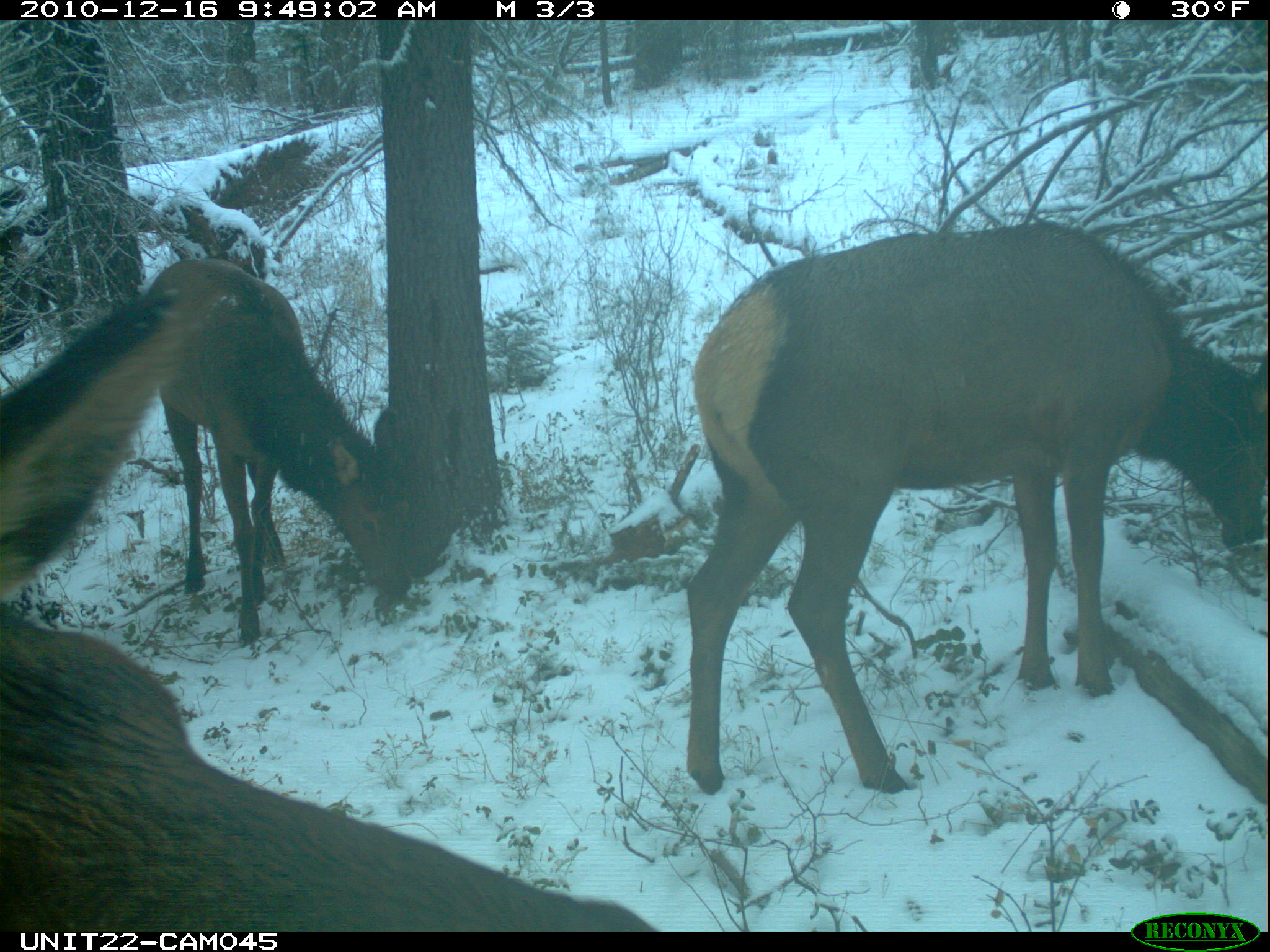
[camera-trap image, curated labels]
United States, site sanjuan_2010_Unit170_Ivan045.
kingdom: Animalia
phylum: Chordata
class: Mammalia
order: Artiodactyla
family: Cervidae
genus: Cervus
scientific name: Cervus elaphus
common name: red deer